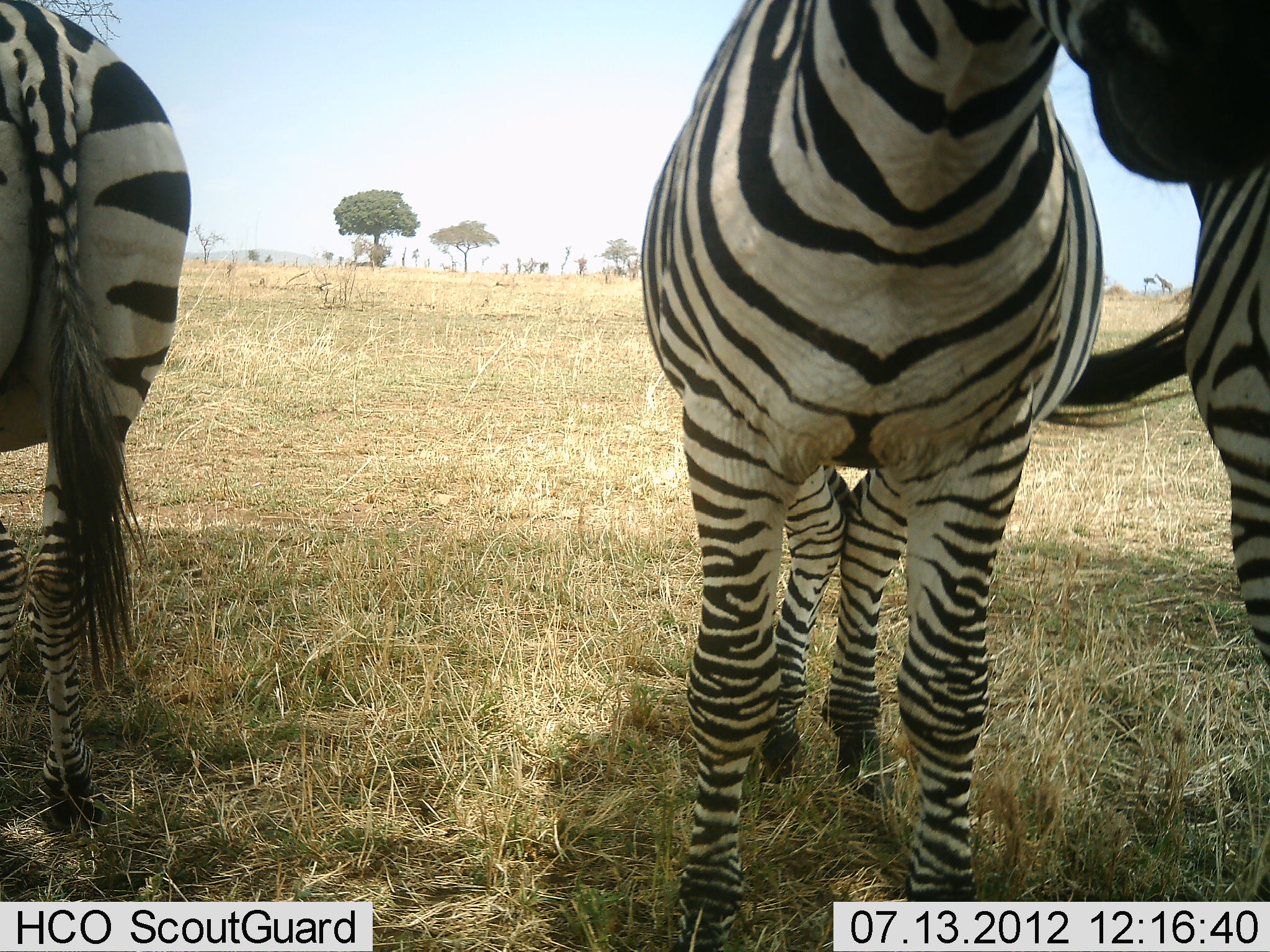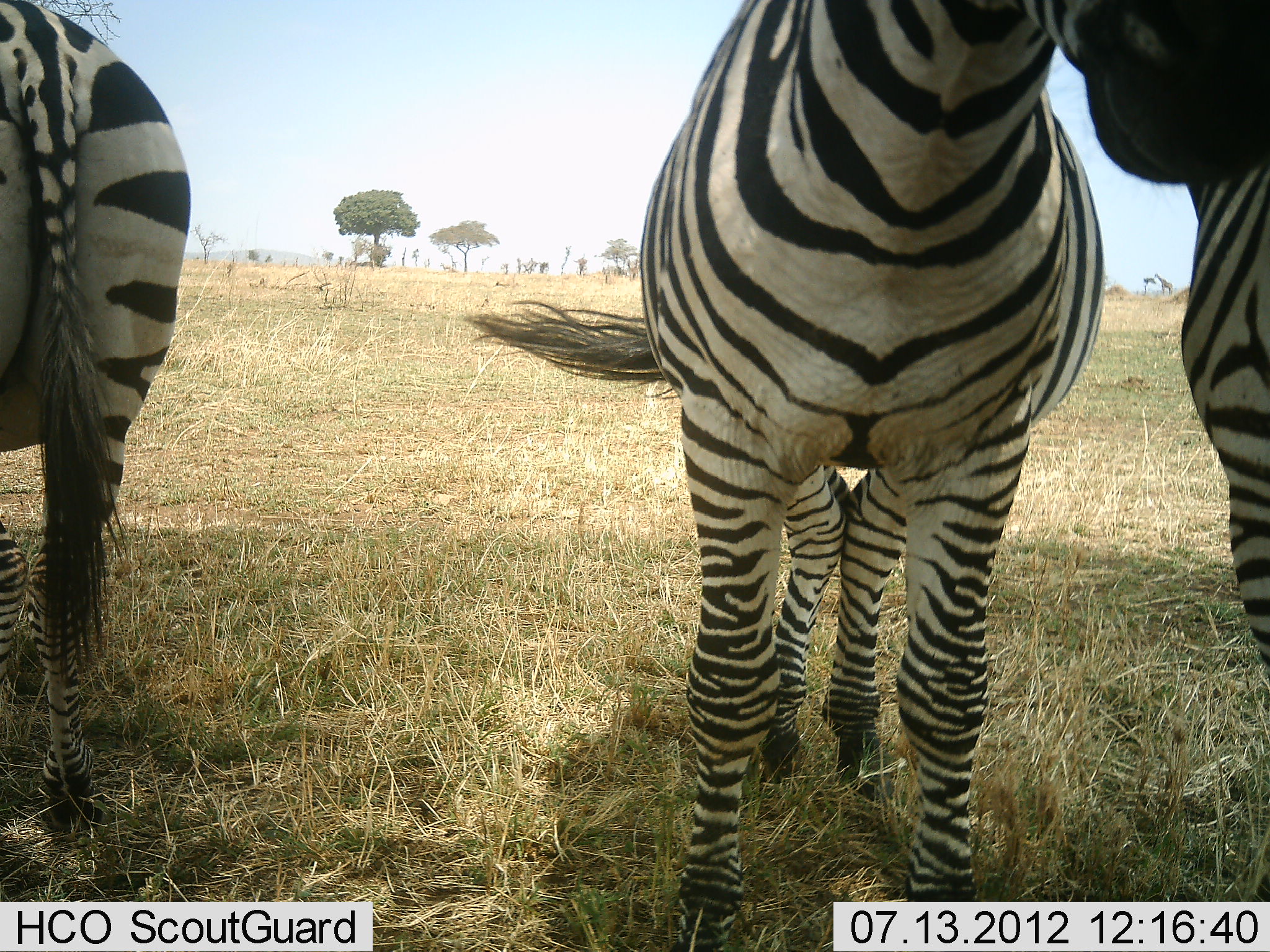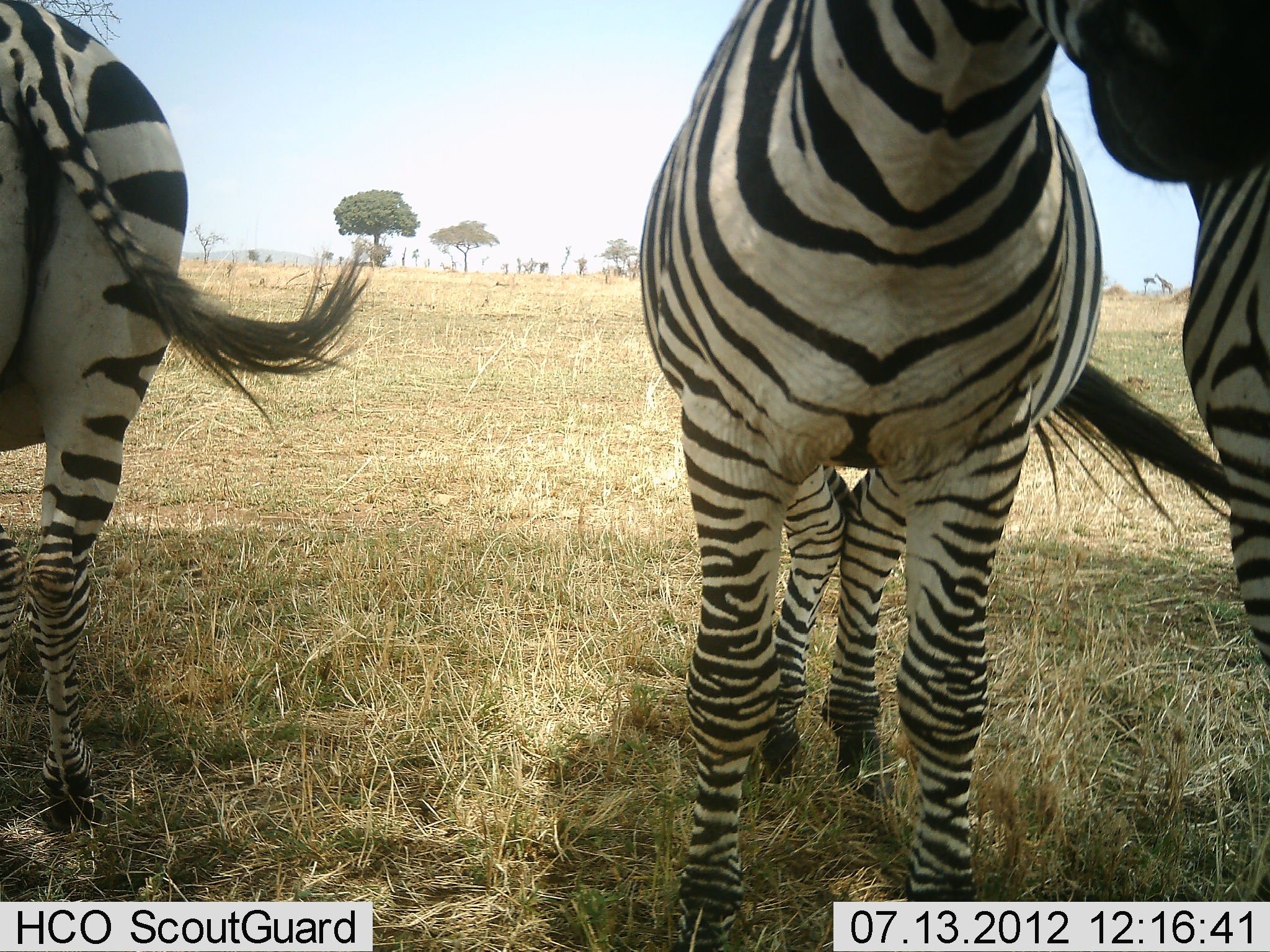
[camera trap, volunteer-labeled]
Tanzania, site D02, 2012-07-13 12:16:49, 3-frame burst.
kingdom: Animalia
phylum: Chordata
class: Mammalia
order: Perissodactyla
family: Equidae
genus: Equus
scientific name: Equus quagga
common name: plains zebra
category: zebra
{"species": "zebra (plains zebra) (Equus quagga)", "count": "3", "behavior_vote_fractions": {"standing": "100%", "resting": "0%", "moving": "0%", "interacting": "10%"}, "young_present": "0%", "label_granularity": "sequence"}